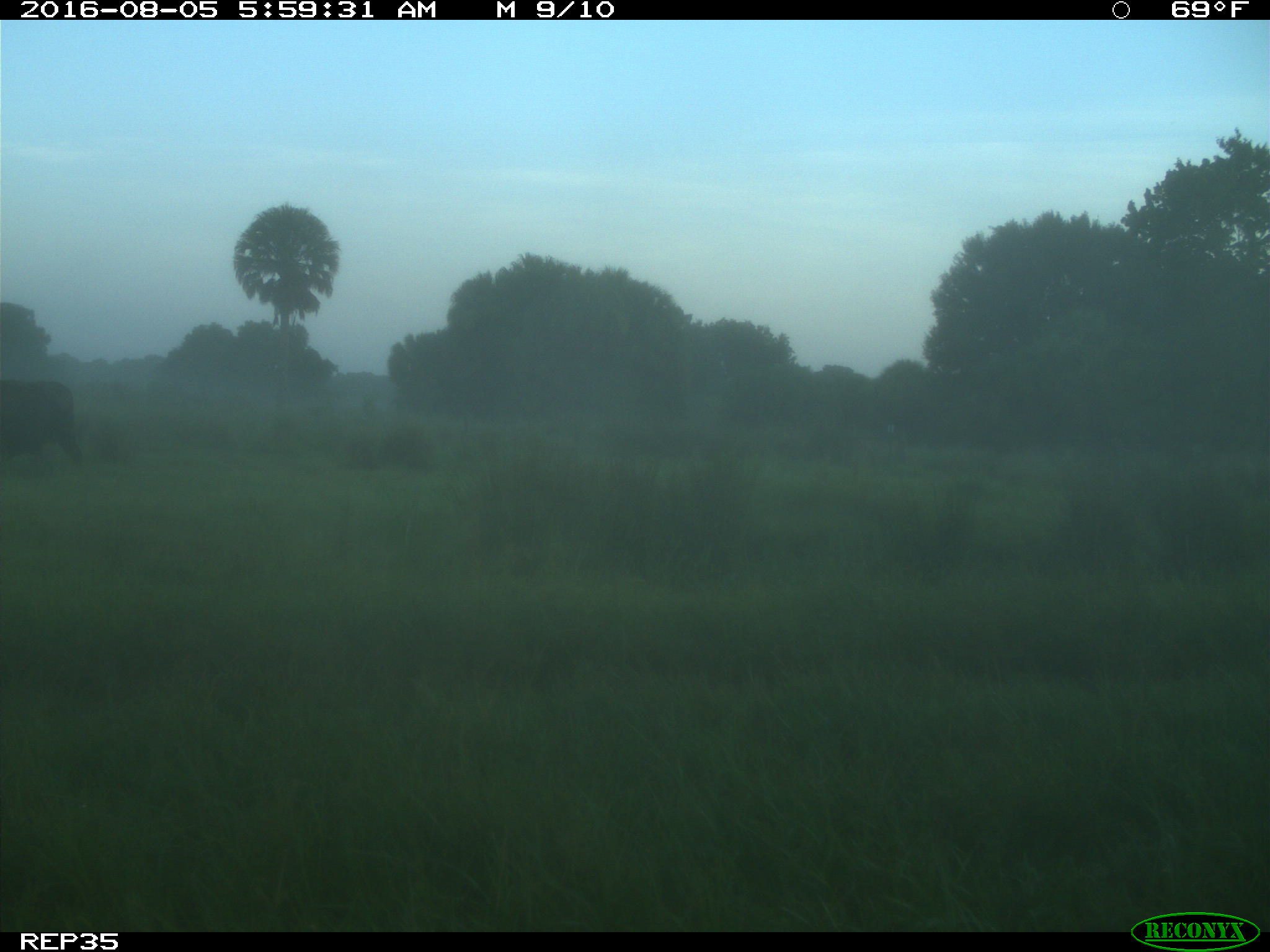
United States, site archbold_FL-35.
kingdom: Animalia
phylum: Chordata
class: Mammalia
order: Artiodactyla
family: Bovidae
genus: Bos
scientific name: Bos taurus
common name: domestic cow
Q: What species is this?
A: Bos taurus (domestic cow).